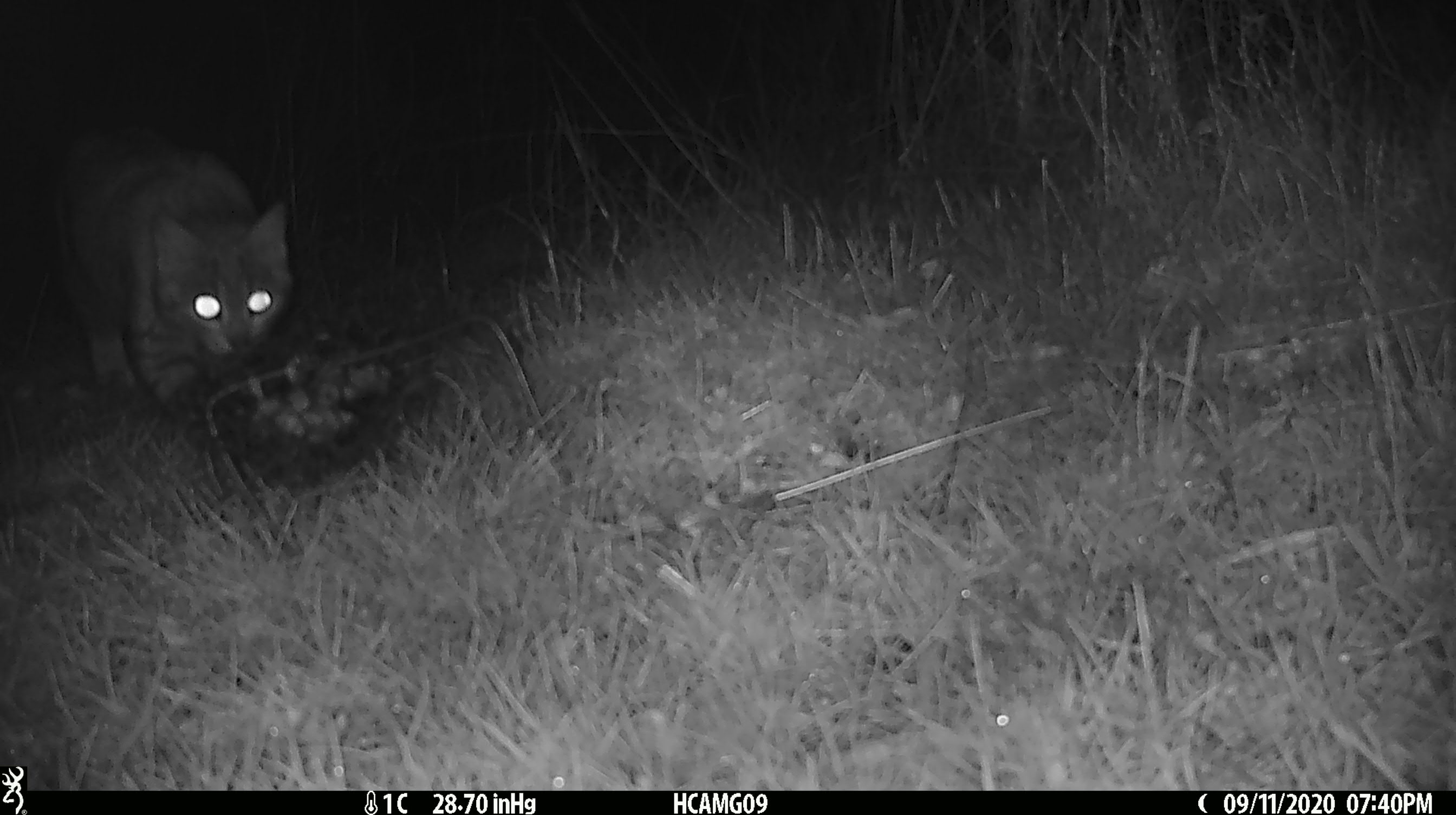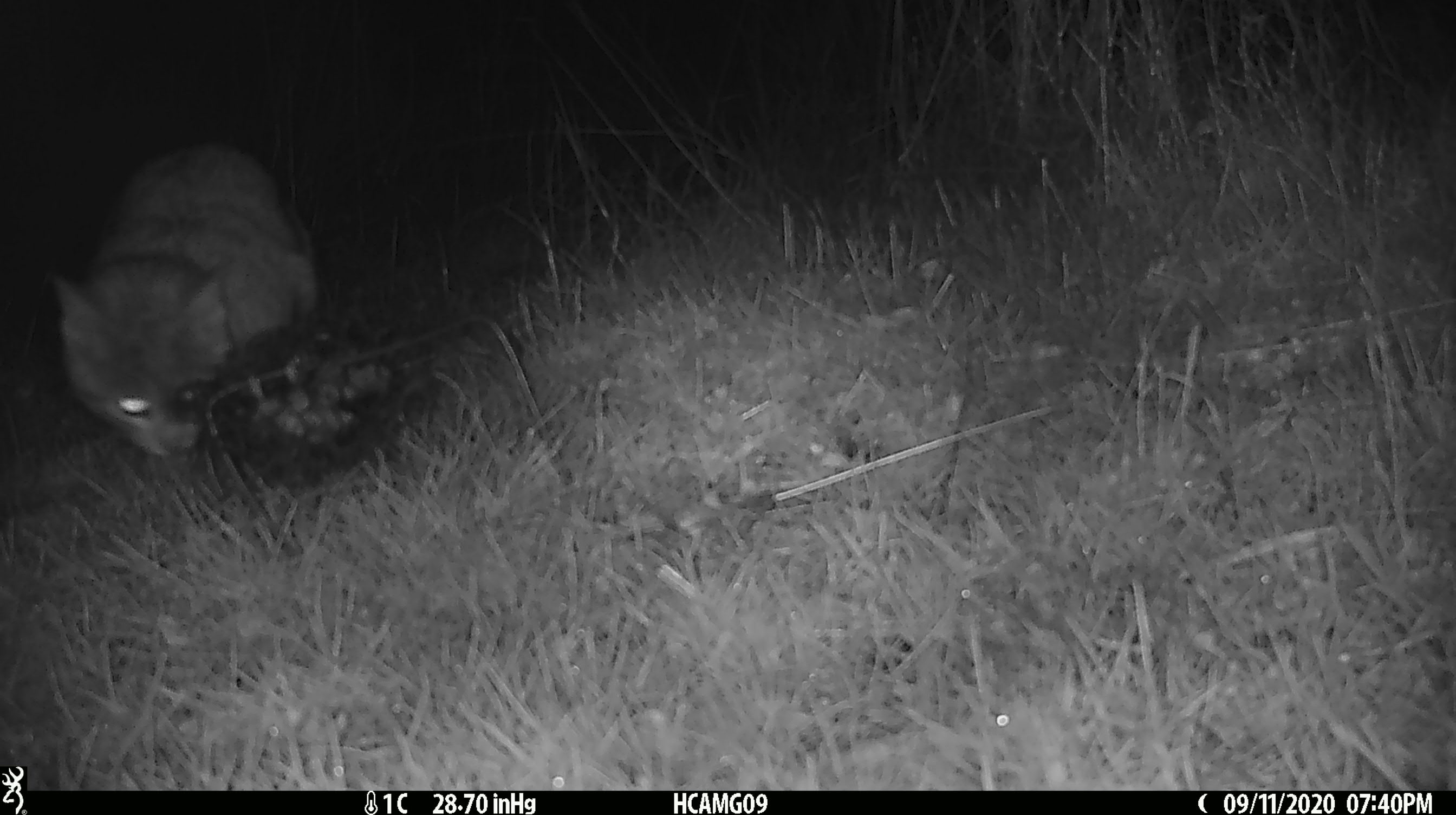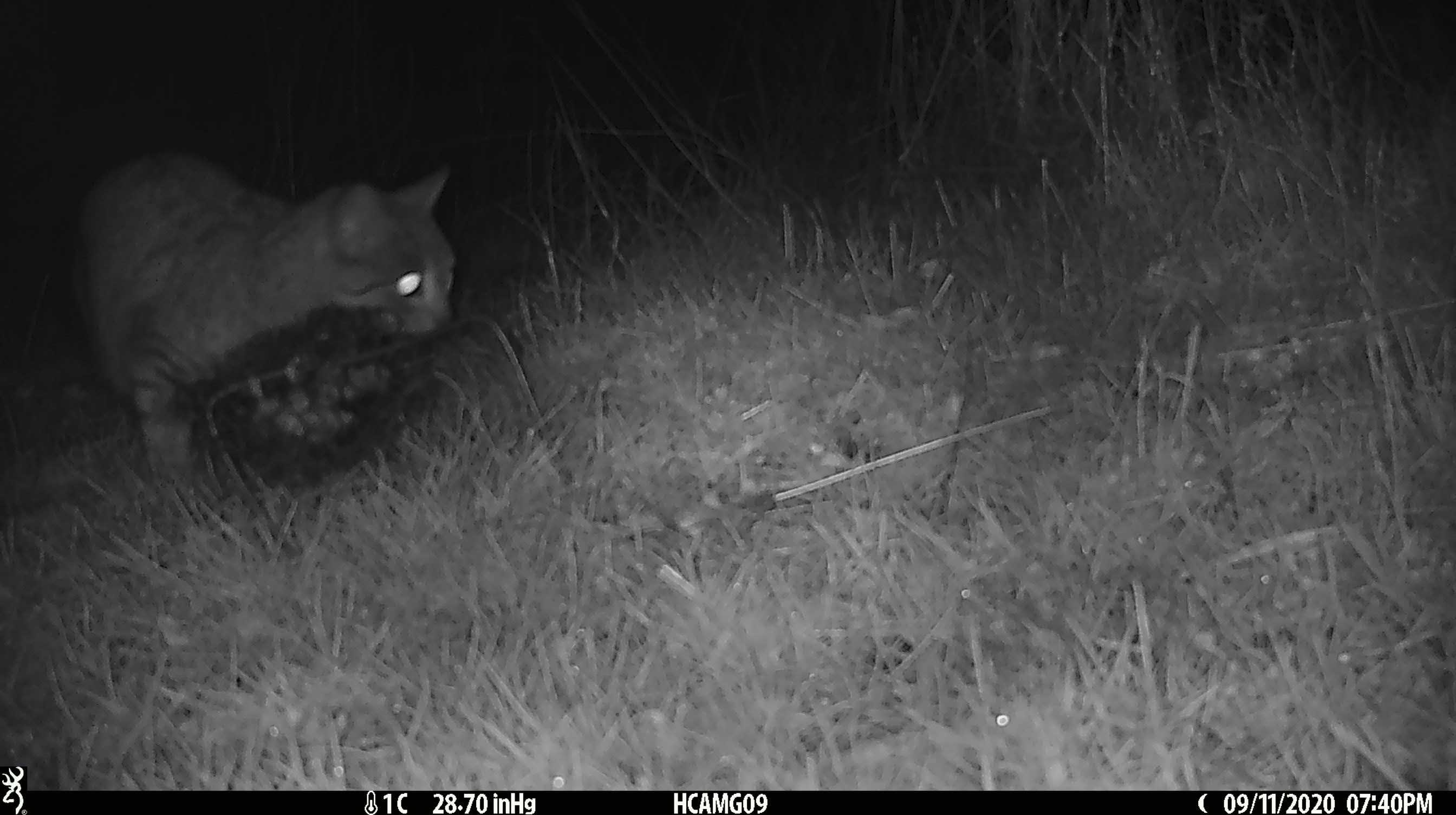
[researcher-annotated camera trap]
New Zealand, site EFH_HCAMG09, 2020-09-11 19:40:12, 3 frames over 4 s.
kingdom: Animalia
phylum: Chordata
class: Mammalia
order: Carnivora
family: Felidae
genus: Felis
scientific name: Felis catus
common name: domestic cat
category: cat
Cat (domestic cat) (Felis catus).